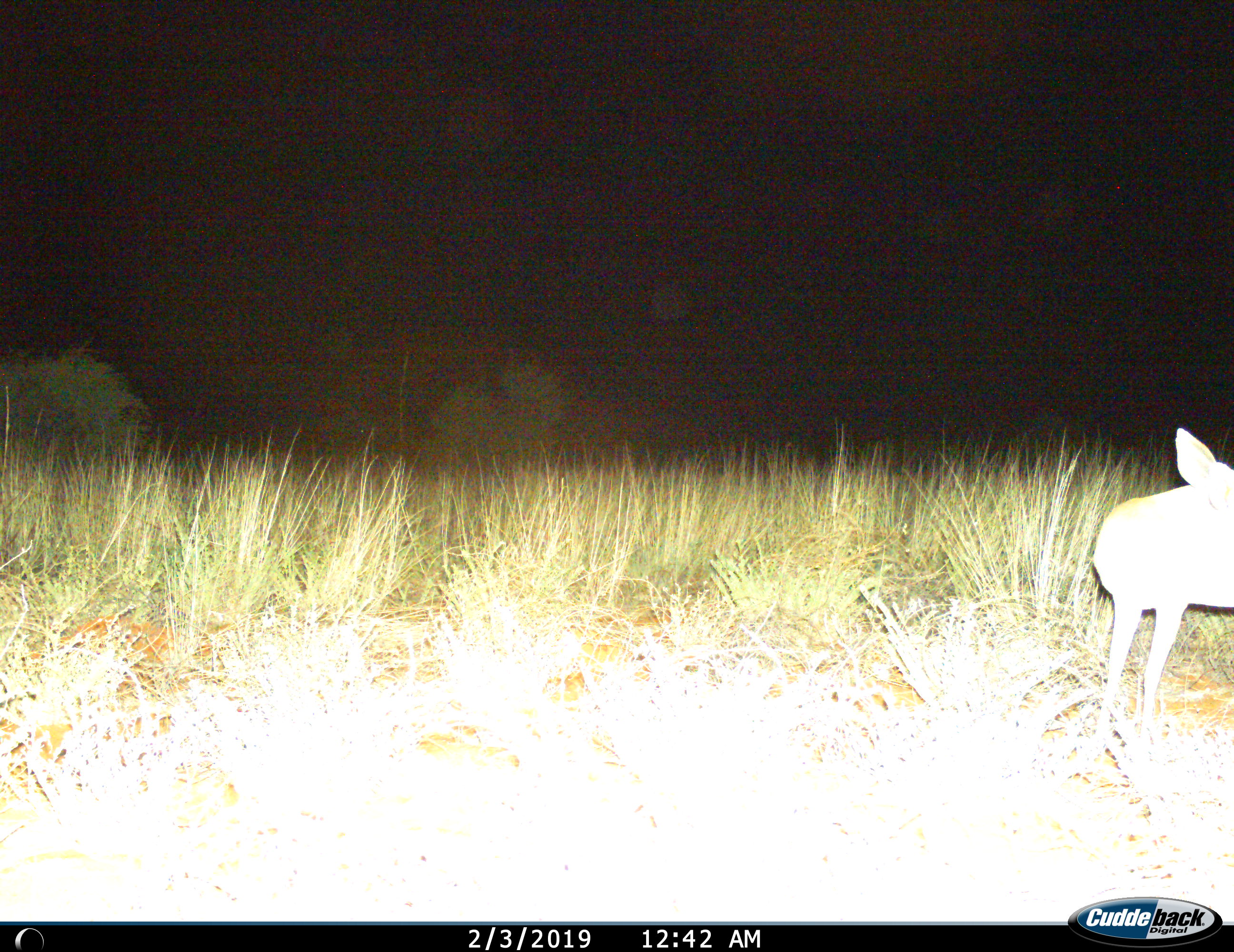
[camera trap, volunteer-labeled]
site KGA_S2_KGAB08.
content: unidentified animal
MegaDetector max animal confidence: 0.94